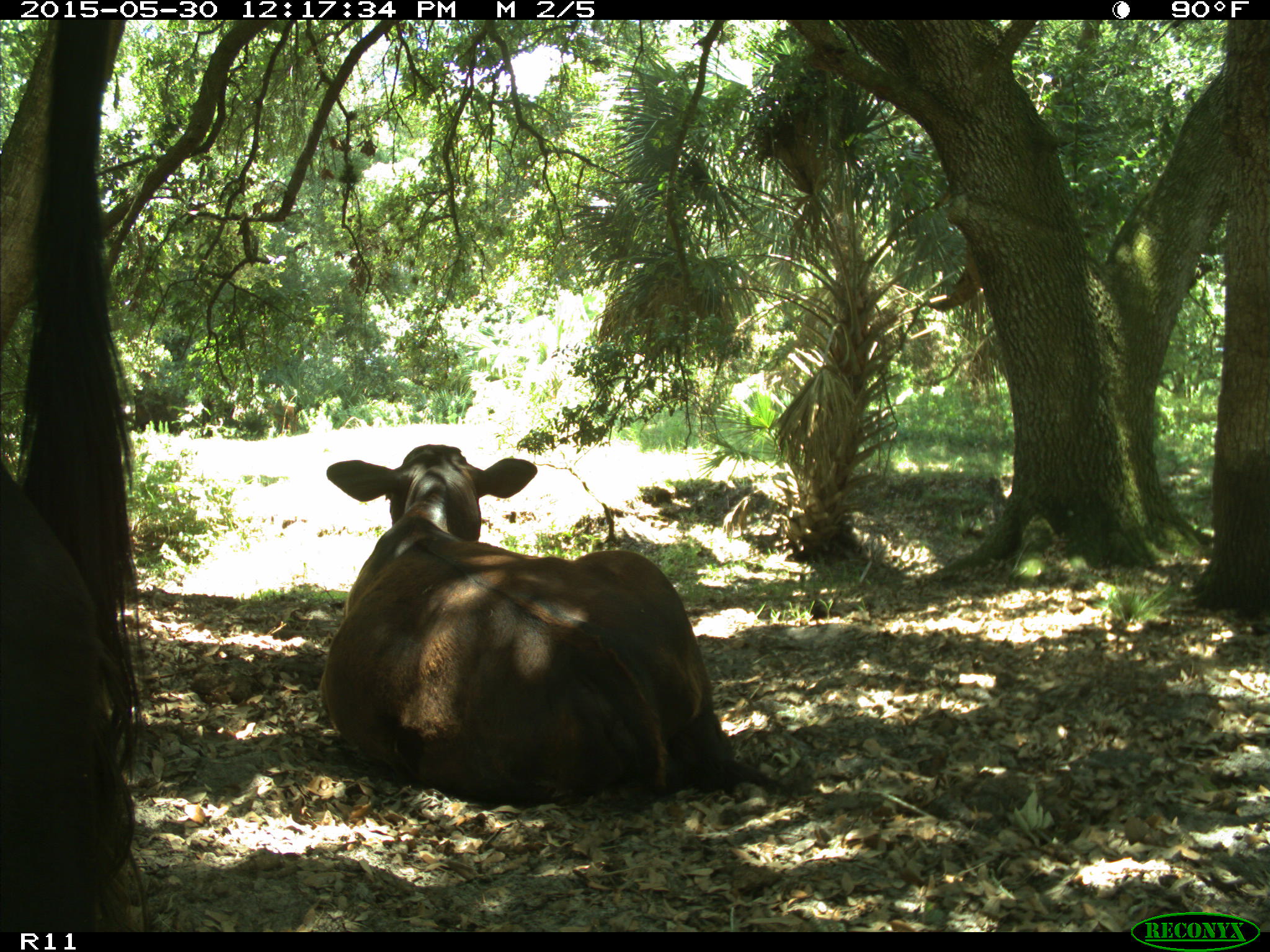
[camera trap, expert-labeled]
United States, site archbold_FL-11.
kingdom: Animalia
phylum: Chordata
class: Mammalia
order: Artiodactyla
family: Bovidae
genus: Bos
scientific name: Bos taurus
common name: domestic cow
Bos taurus (domestic cow).